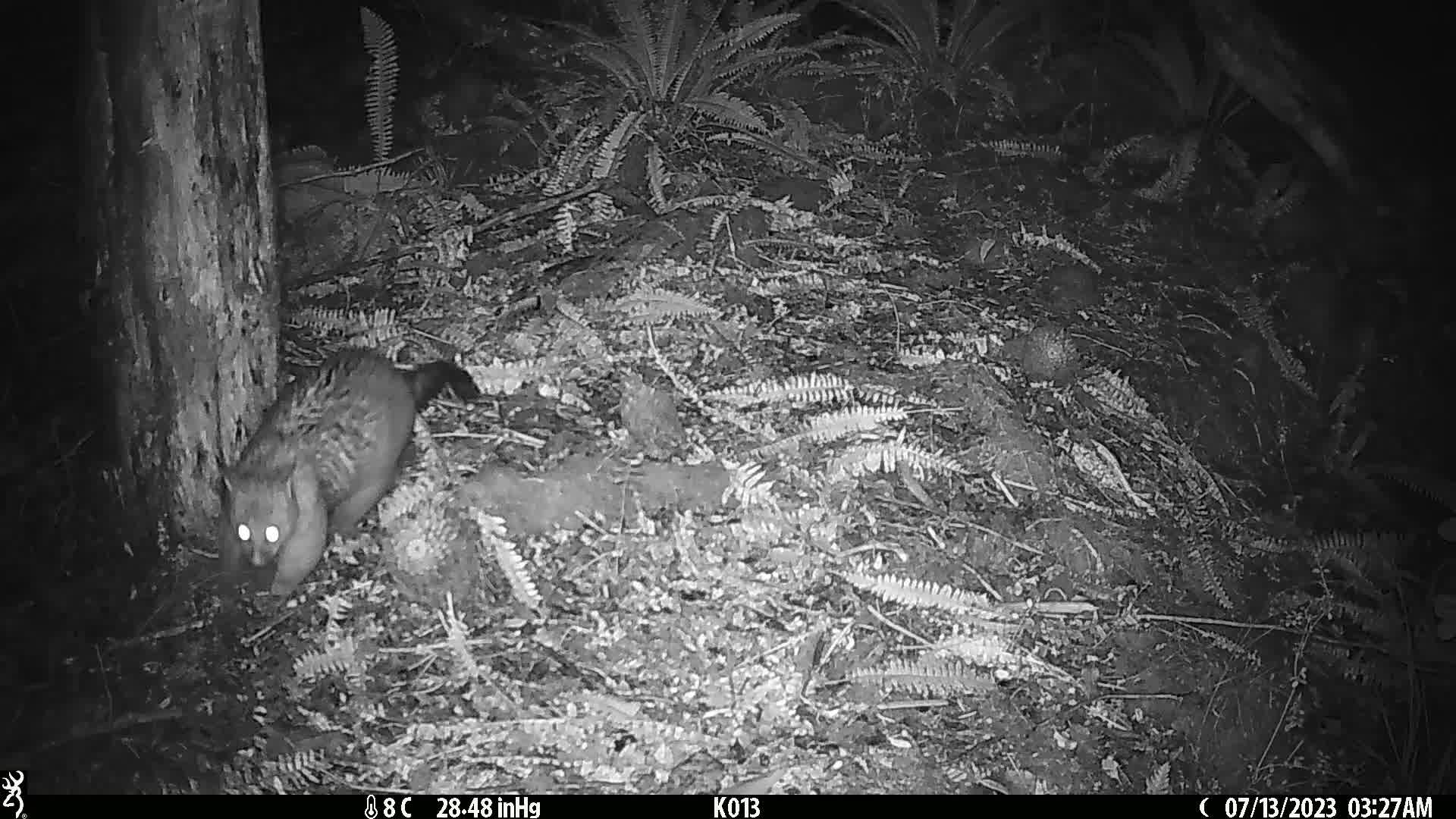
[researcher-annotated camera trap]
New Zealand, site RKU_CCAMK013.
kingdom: Animalia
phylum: Chordata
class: Mammalia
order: Diprotodontia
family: Phalangeridae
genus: Trichosurus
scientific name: Trichosurus vulpecula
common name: common brushtail possum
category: possum